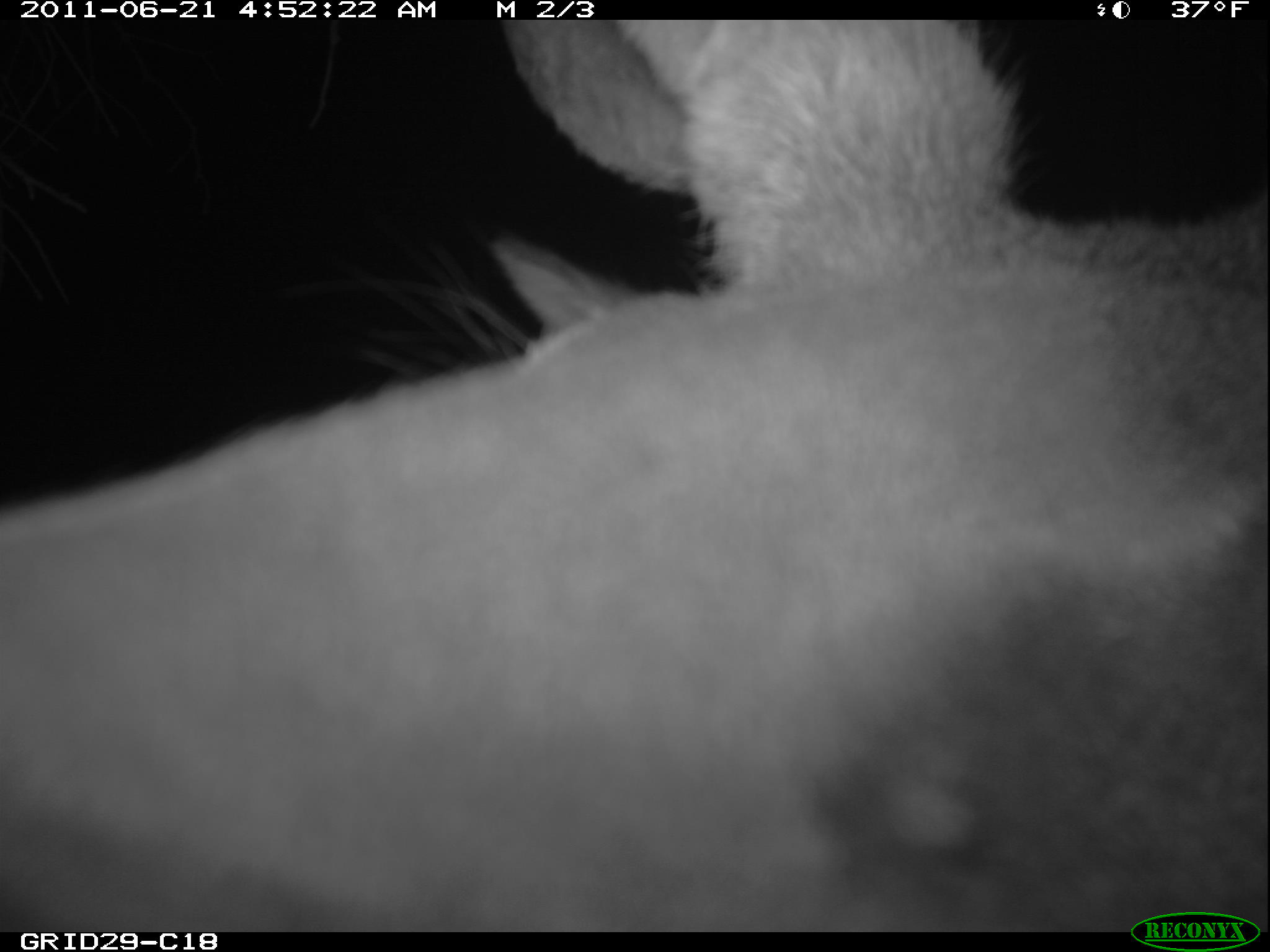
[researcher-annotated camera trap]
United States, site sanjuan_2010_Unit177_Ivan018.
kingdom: Animalia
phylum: Chordata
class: Mammalia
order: Artiodactyla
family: Cervidae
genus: Cervus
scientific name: Cervus elaphus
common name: red deer